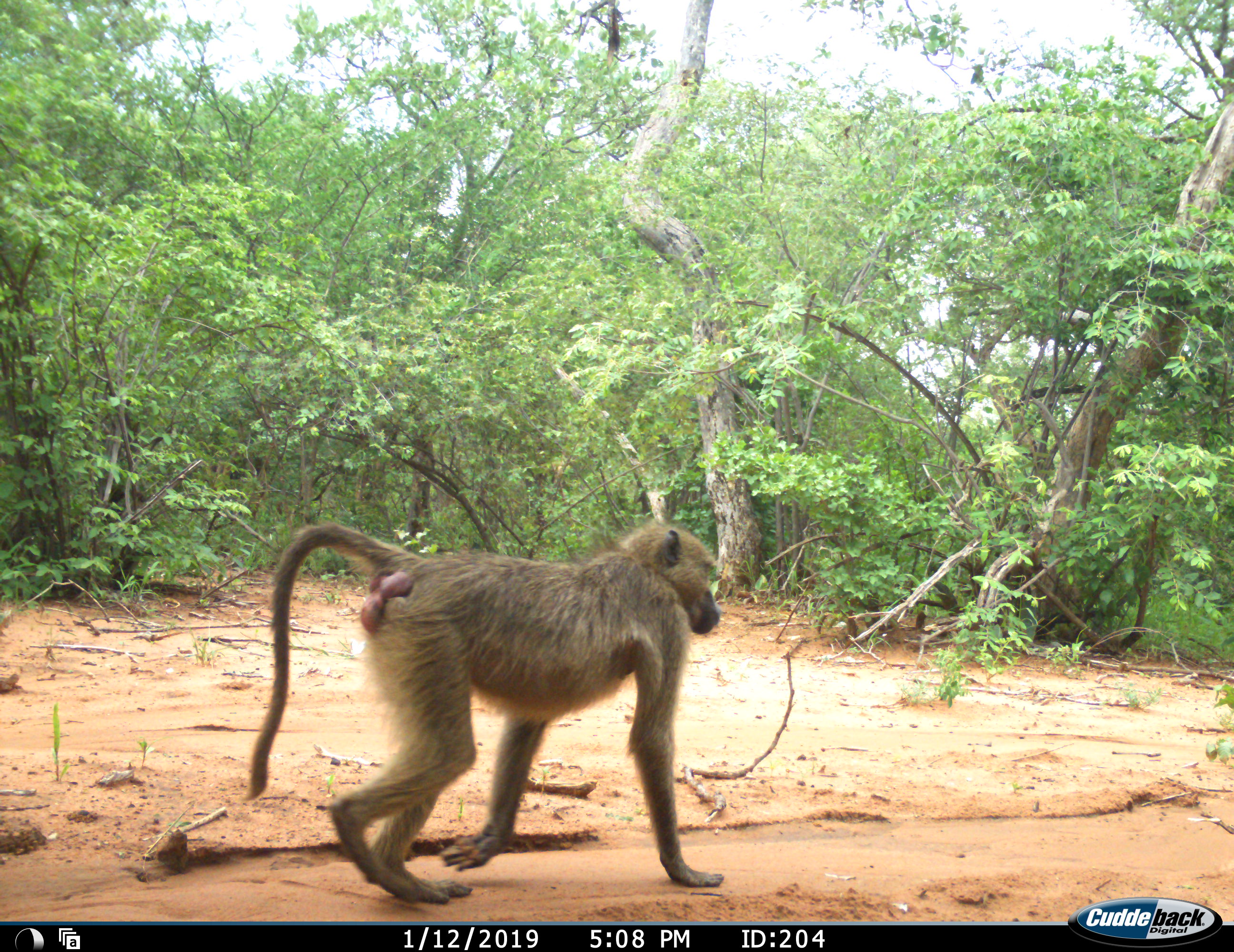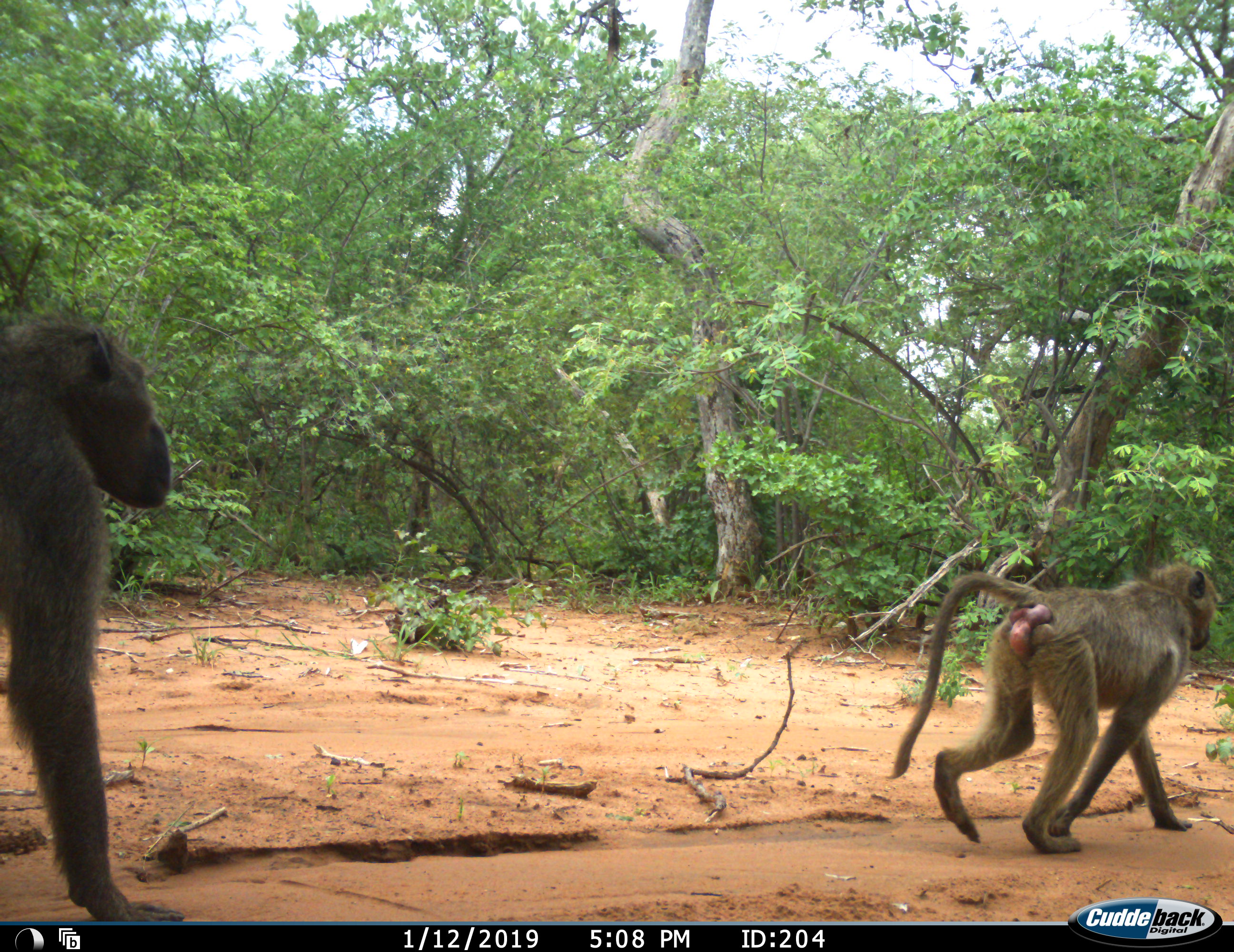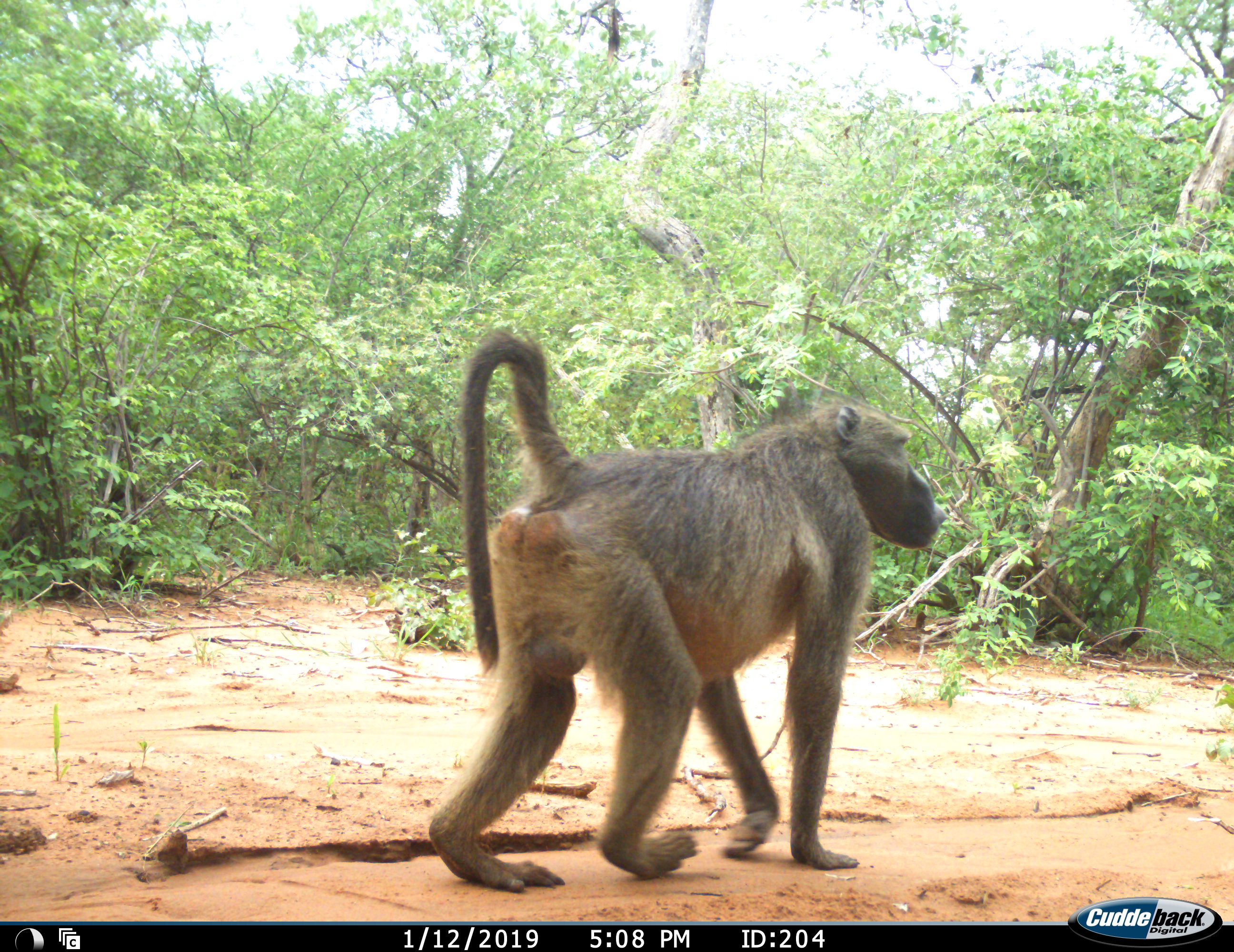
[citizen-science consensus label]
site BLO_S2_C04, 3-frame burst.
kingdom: Animalia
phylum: Chordata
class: Mammalia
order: Primates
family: Cercopithecidae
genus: Papio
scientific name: Papio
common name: baboon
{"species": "baboon (Papio)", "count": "2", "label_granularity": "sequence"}